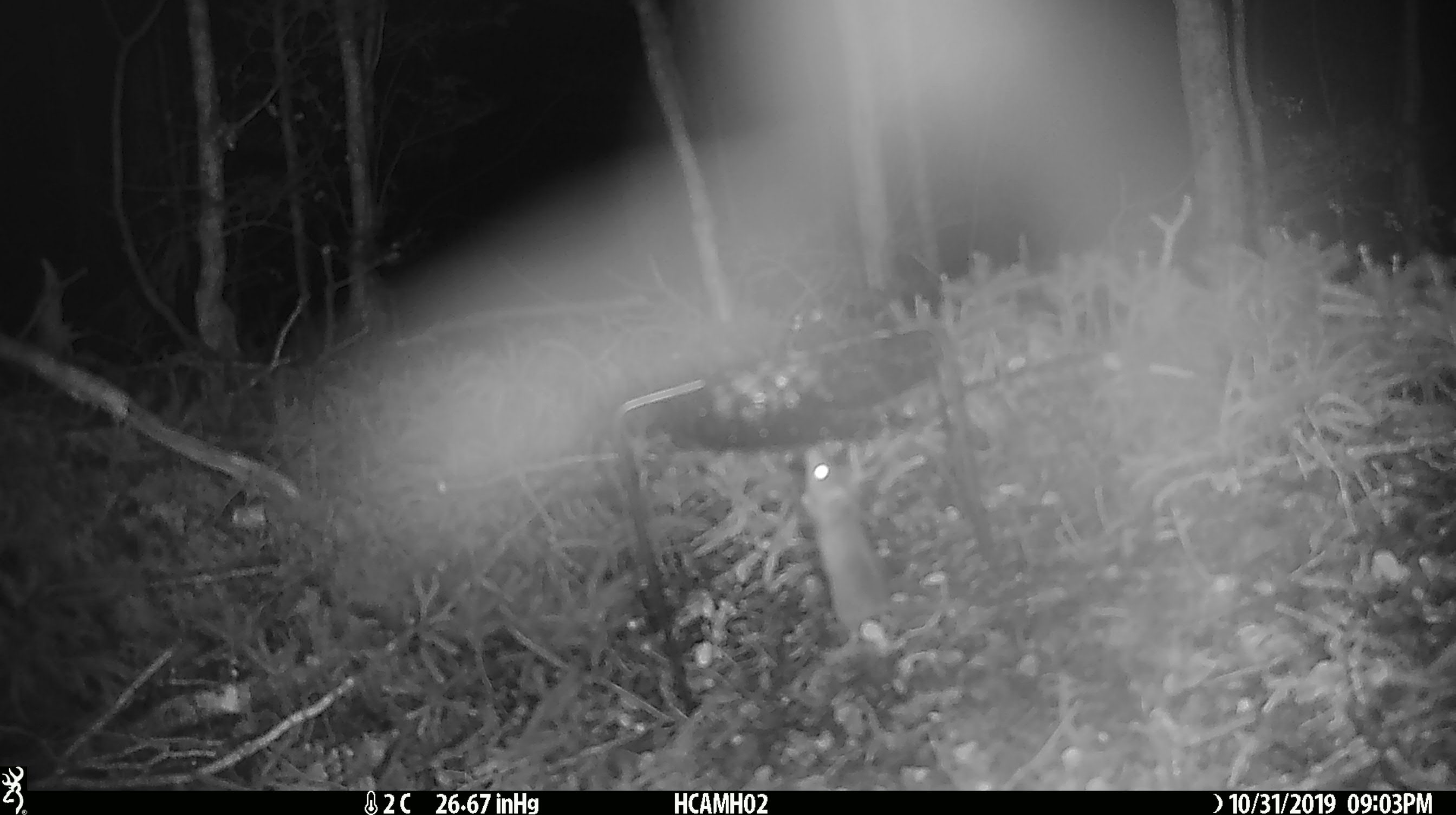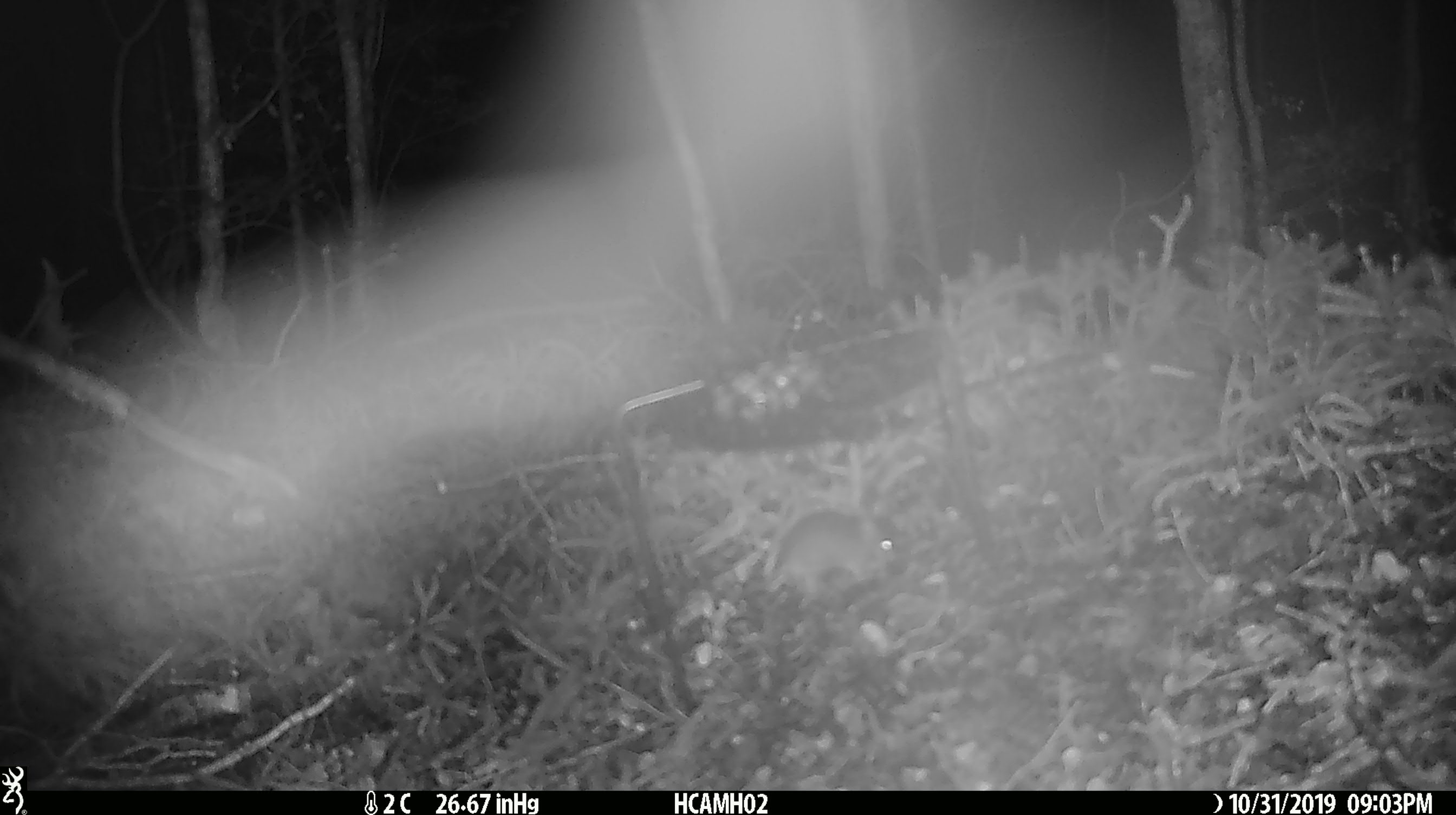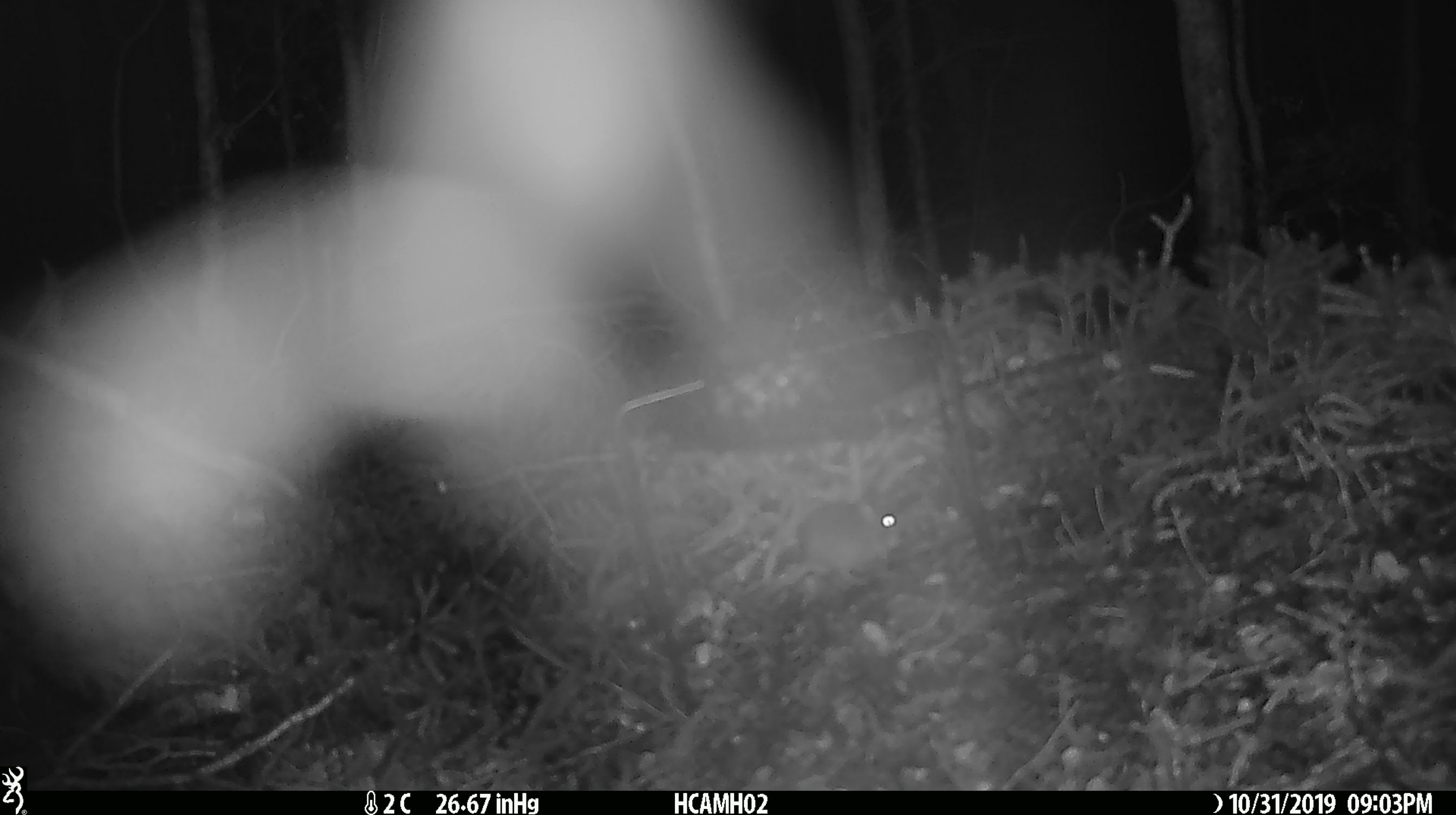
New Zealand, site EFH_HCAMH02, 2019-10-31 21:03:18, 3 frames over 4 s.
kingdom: Animalia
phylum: Chordata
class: Mammalia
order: Rodentia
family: Muridae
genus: Mus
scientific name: Mus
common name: mouse